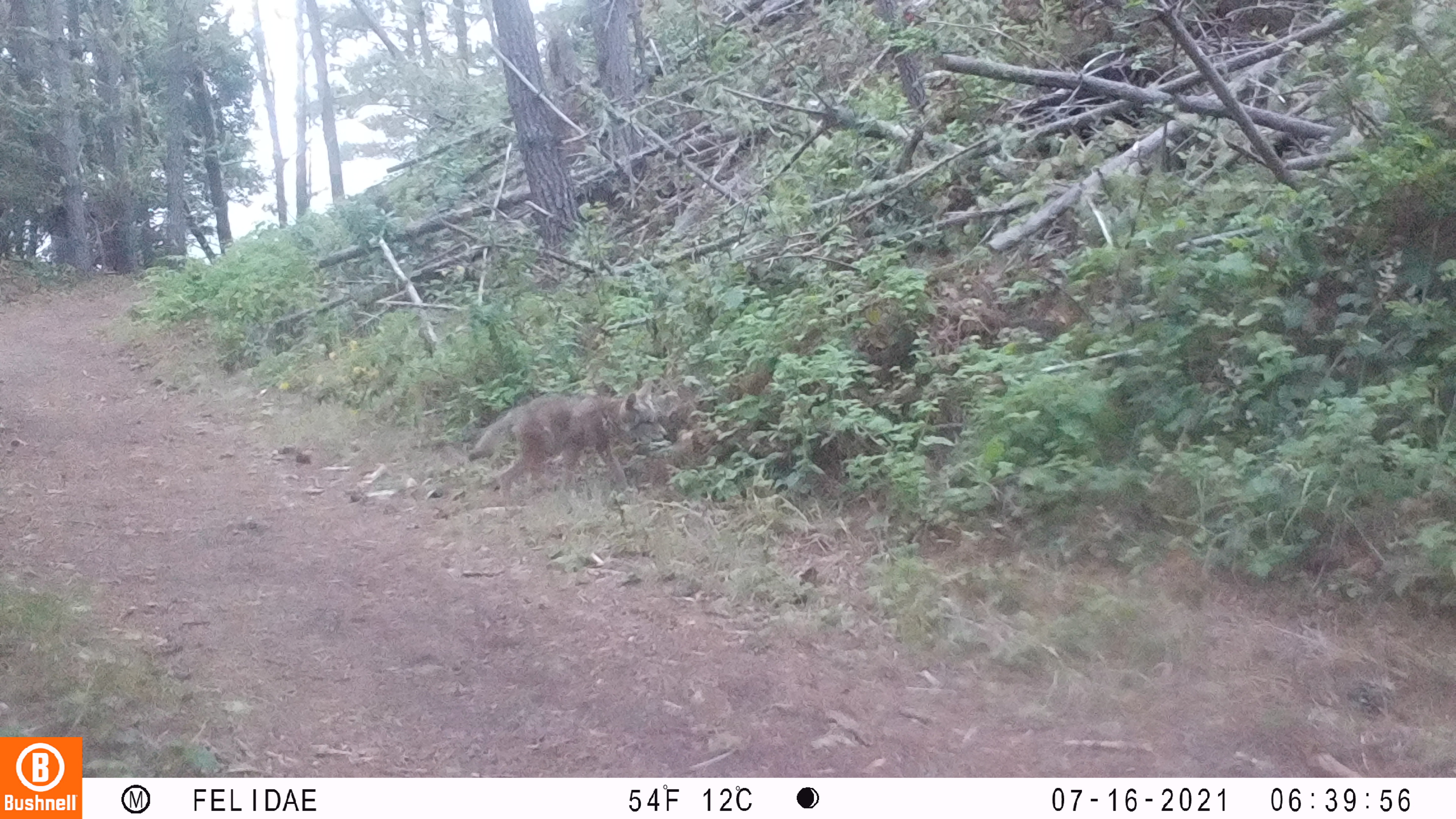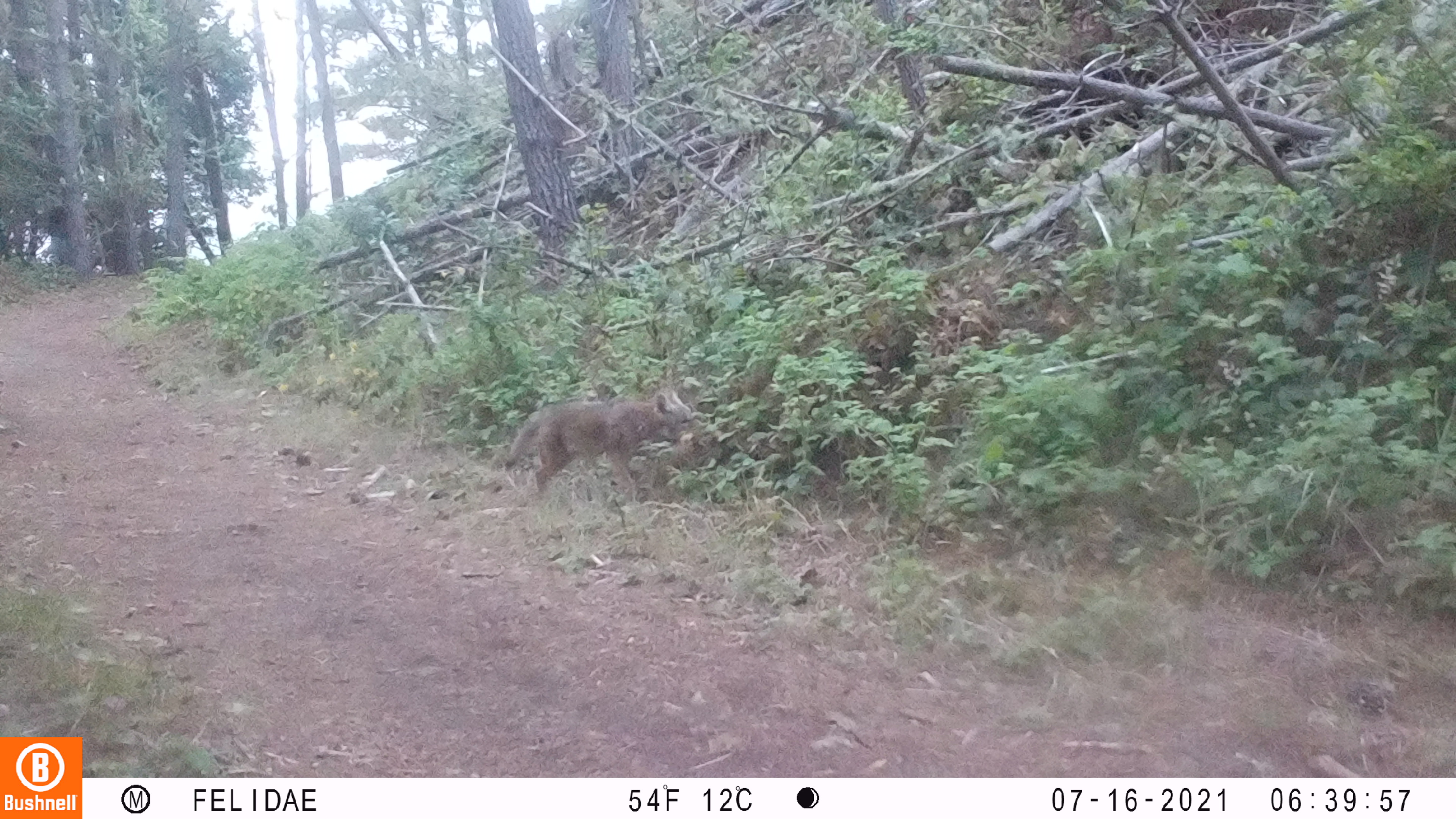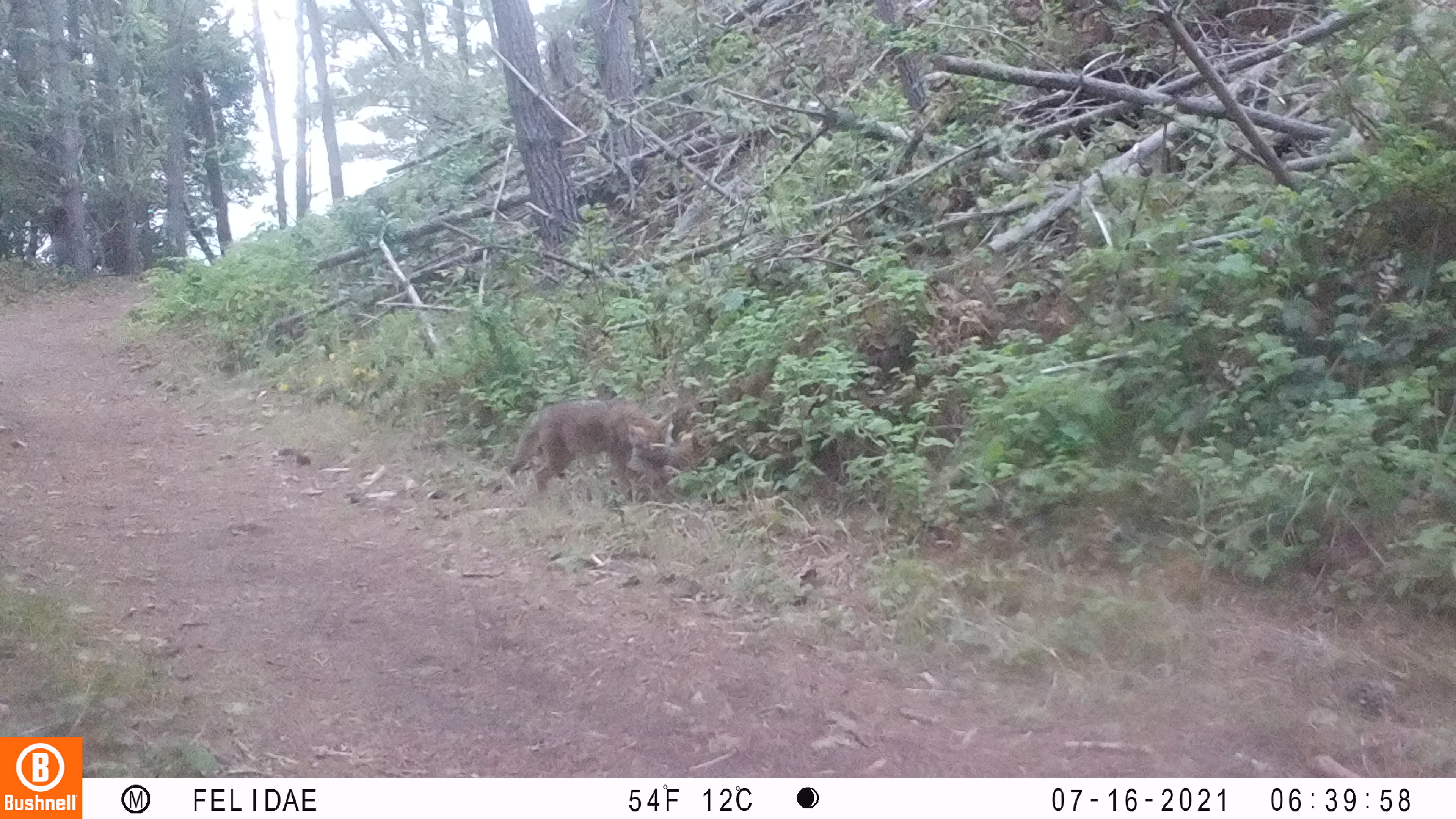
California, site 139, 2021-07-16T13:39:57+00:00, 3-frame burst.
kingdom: Animalia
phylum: Chordata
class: Mammalia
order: Carnivora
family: Canidae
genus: Canis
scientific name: Canis latrans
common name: coyote